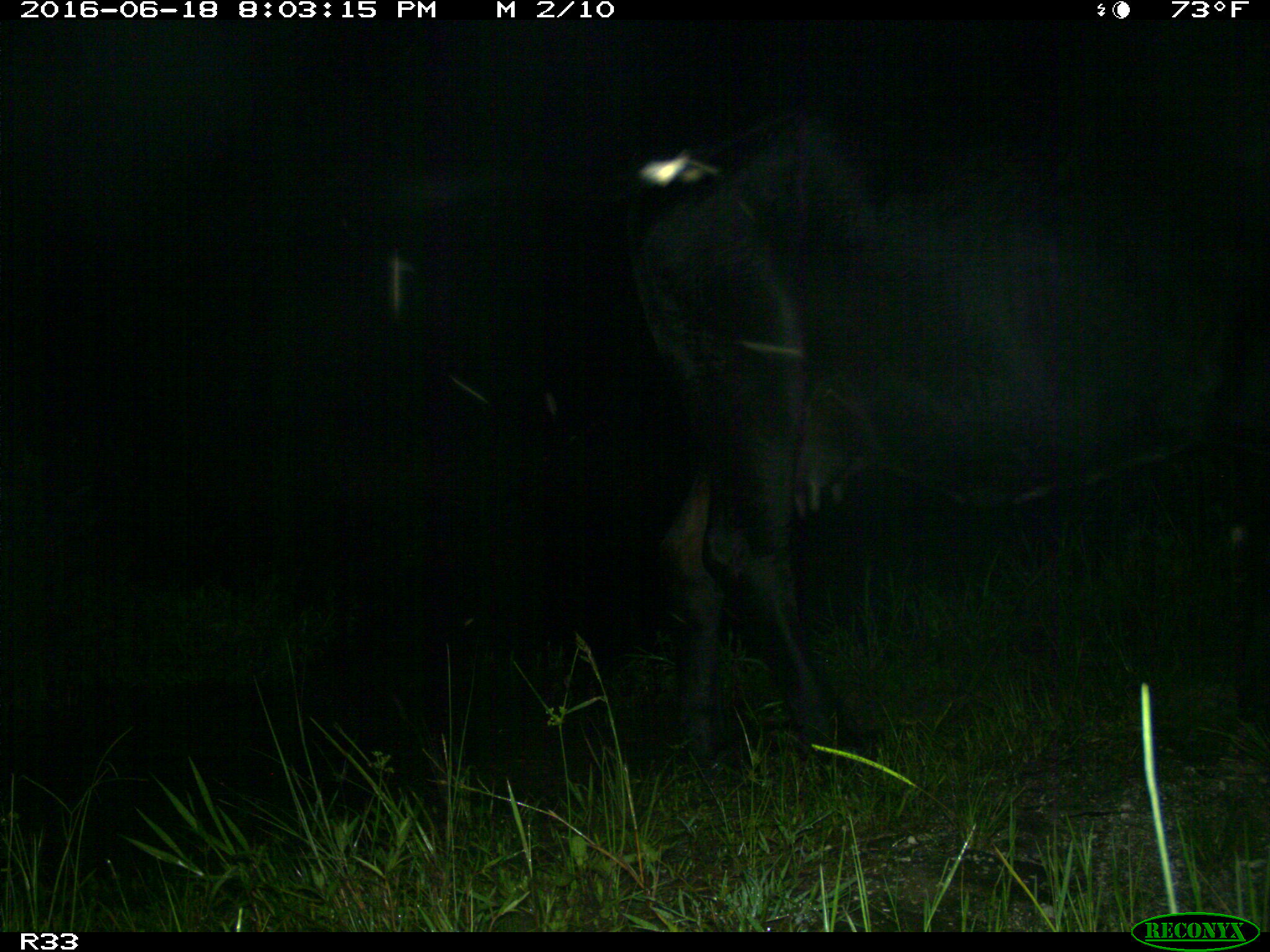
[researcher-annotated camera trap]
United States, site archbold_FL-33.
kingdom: Animalia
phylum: Chordata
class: Mammalia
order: Artiodactyla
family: Bovidae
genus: Bos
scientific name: Bos taurus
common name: domestic cow